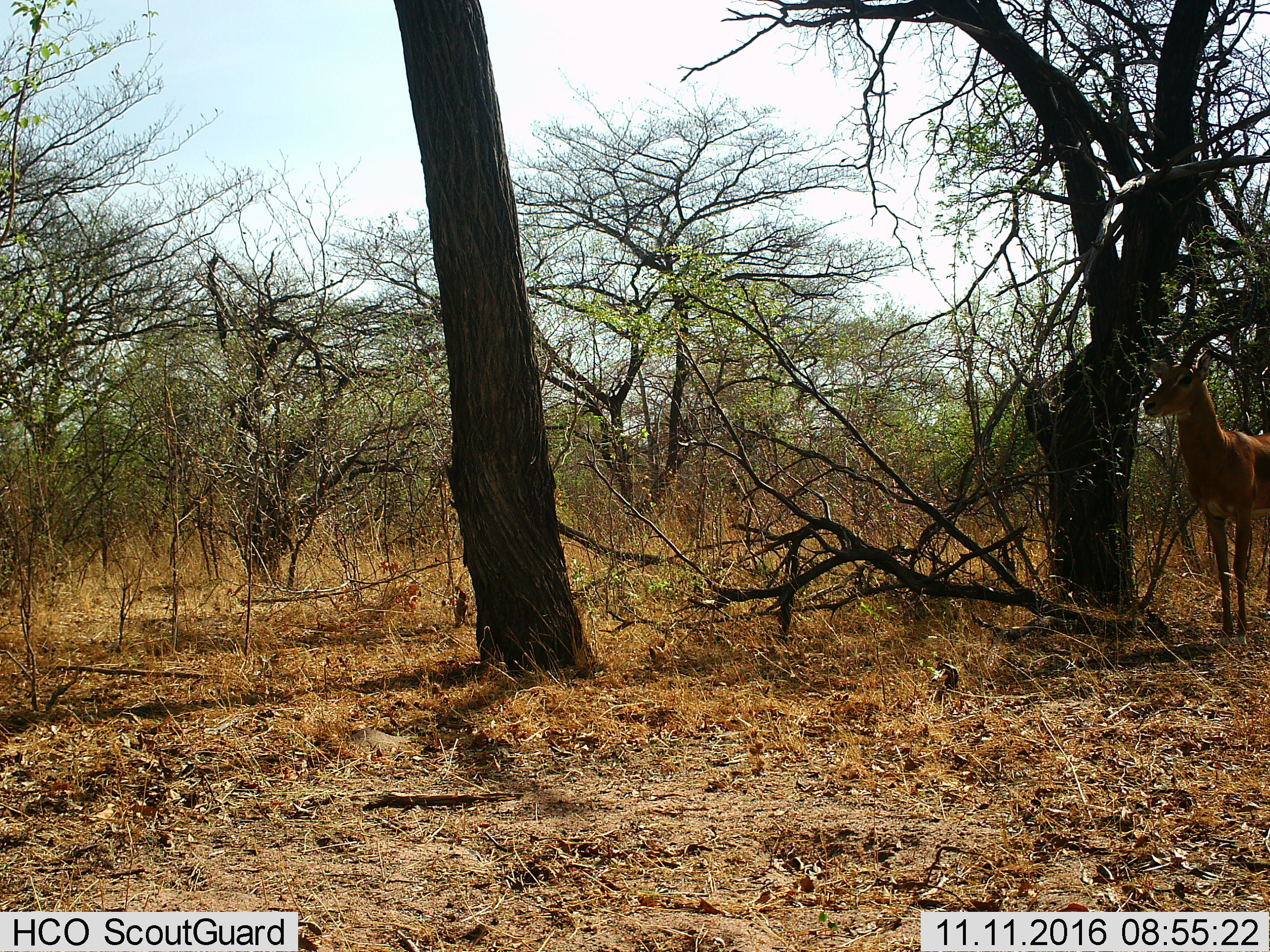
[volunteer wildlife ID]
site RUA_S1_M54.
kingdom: Animalia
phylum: Chordata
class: Mammalia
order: Artiodactyla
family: Bovidae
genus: Aepyceros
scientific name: Aepyceros melampus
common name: impala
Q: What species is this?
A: Impala (Aepyceros melampus).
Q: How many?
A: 1.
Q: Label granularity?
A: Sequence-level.